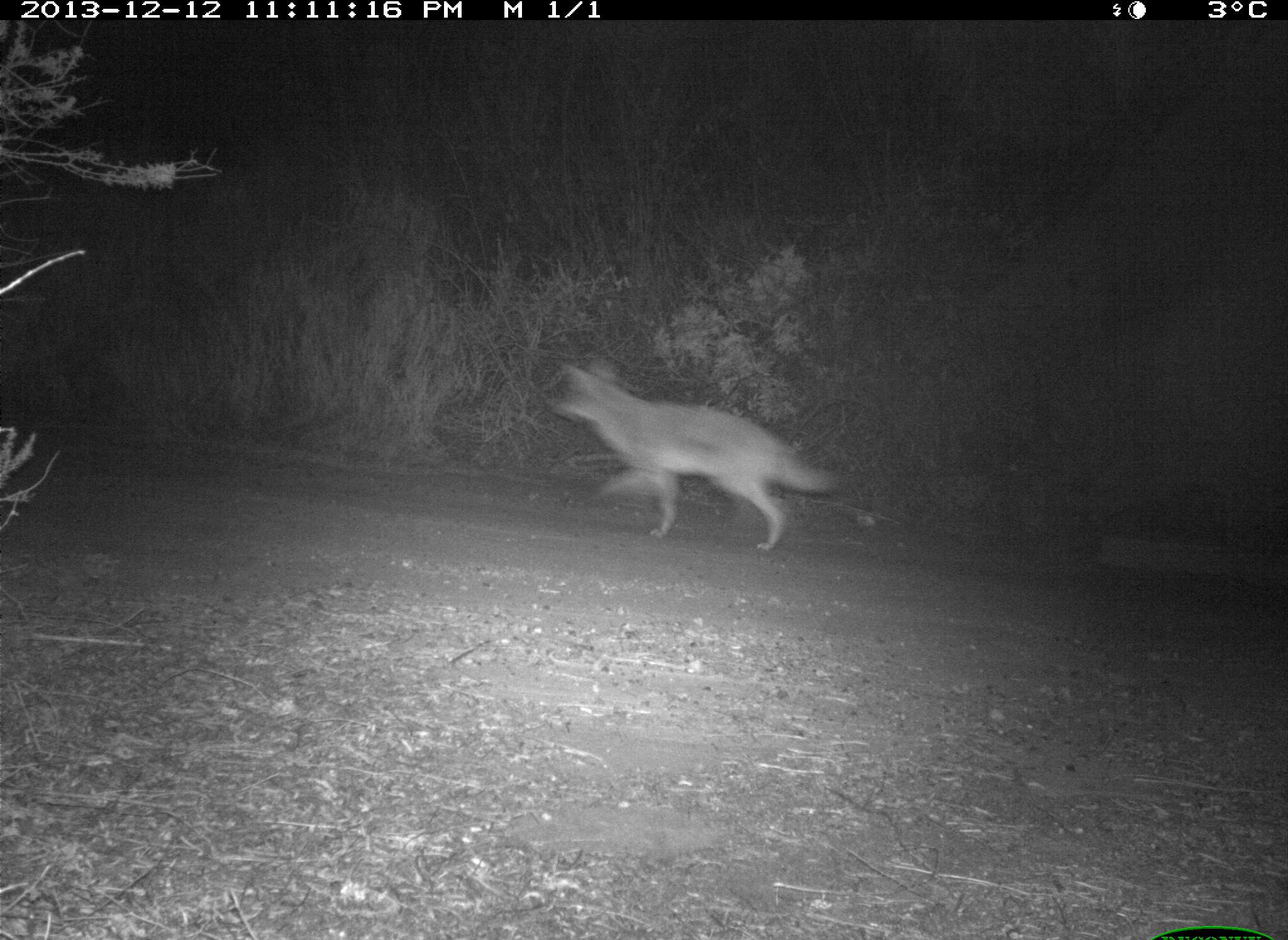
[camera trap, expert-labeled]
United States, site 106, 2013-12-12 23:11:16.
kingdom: Animalia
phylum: Chordata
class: Mammalia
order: Carnivora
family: Canidae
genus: Canis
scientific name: Canis latrans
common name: coyote